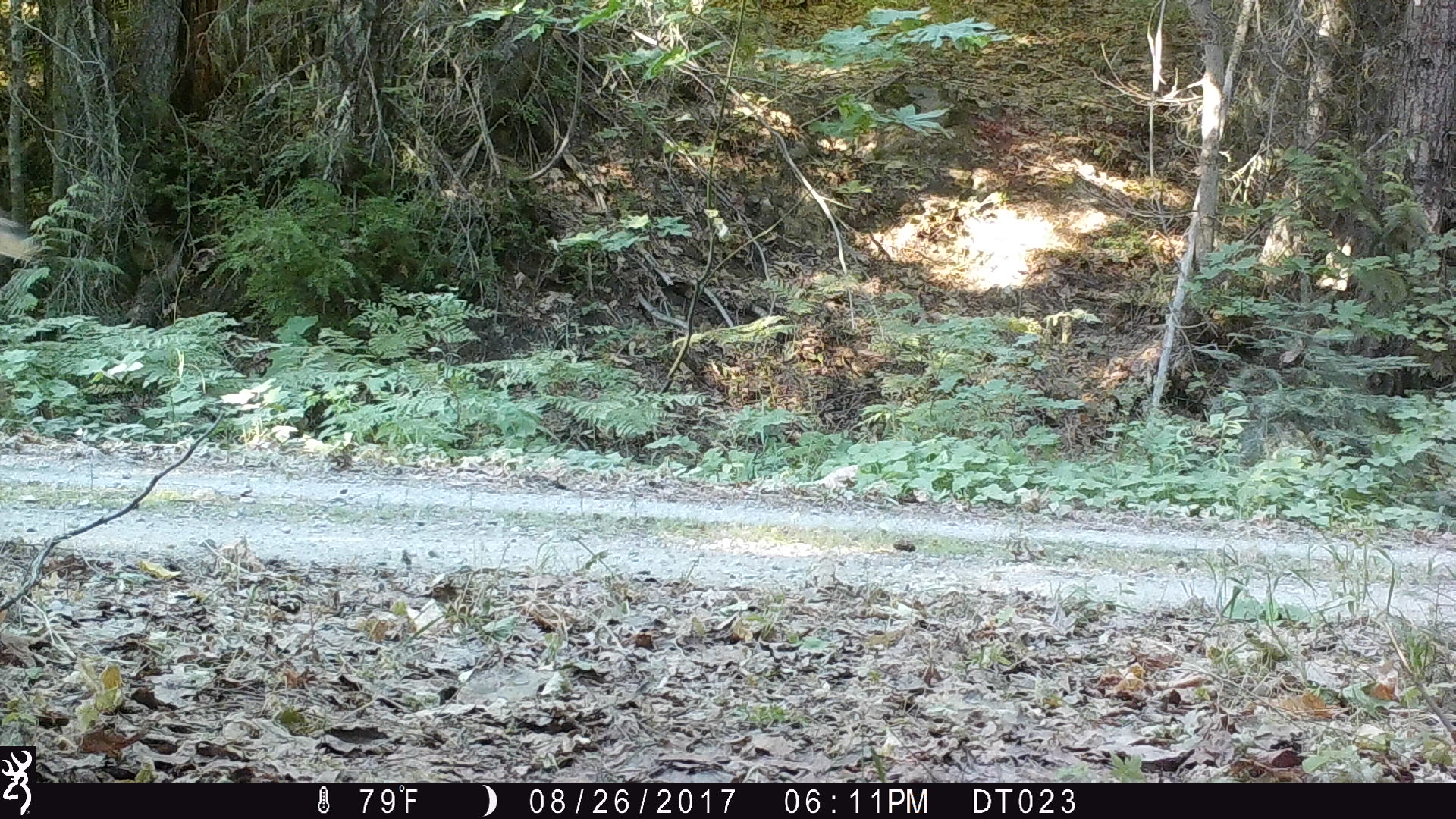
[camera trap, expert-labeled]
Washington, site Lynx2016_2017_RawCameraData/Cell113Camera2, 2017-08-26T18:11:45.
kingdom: Animalia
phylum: Chordata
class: Mammalia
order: Artiodactyla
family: Cervidae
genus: Odocoileus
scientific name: Odocoileus hemionus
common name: mule deer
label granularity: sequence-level